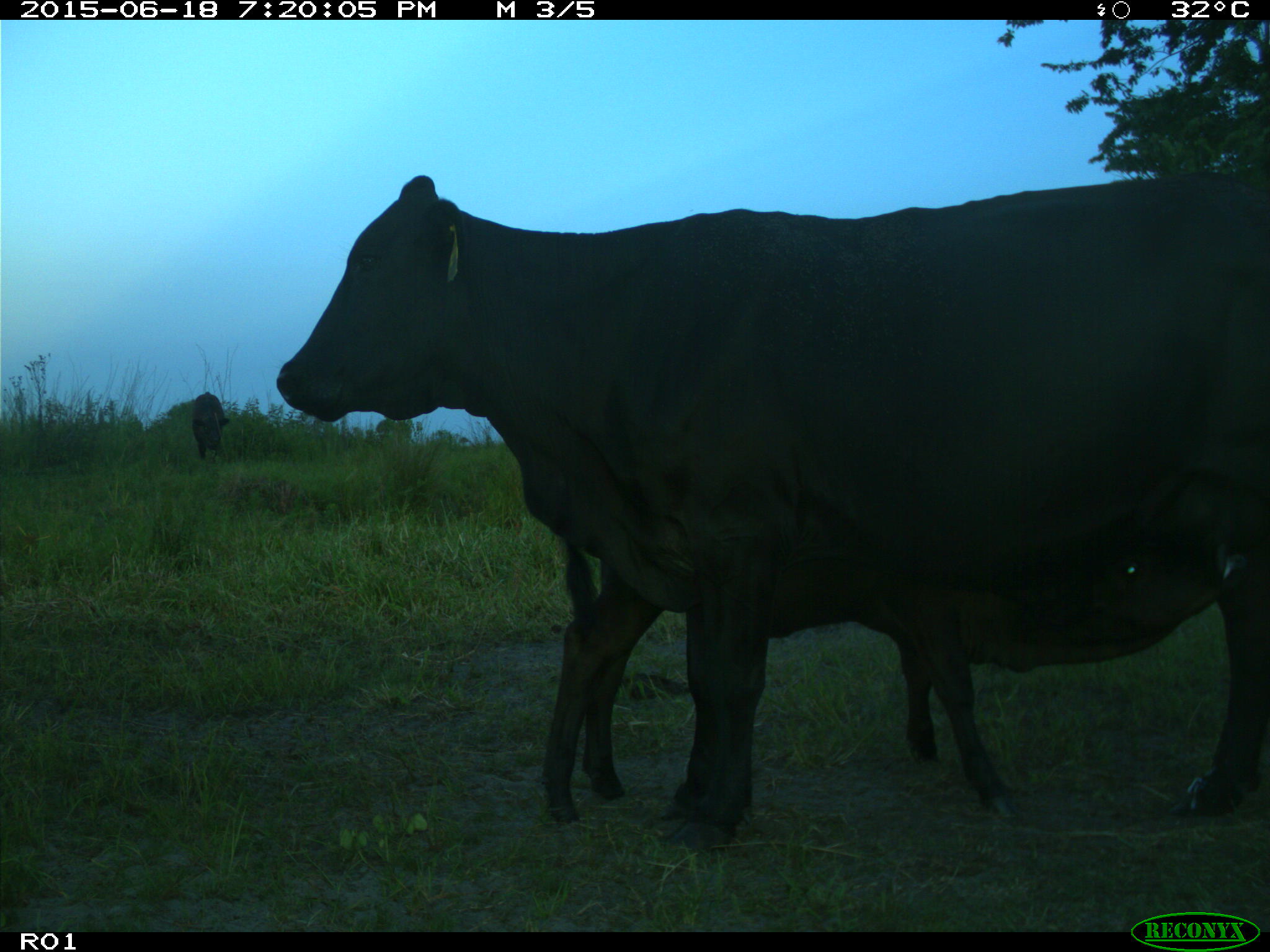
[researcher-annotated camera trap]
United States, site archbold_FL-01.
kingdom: Animalia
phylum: Chordata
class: Mammalia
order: Artiodactyla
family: Bovidae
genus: Bos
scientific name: Bos taurus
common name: domestic cow